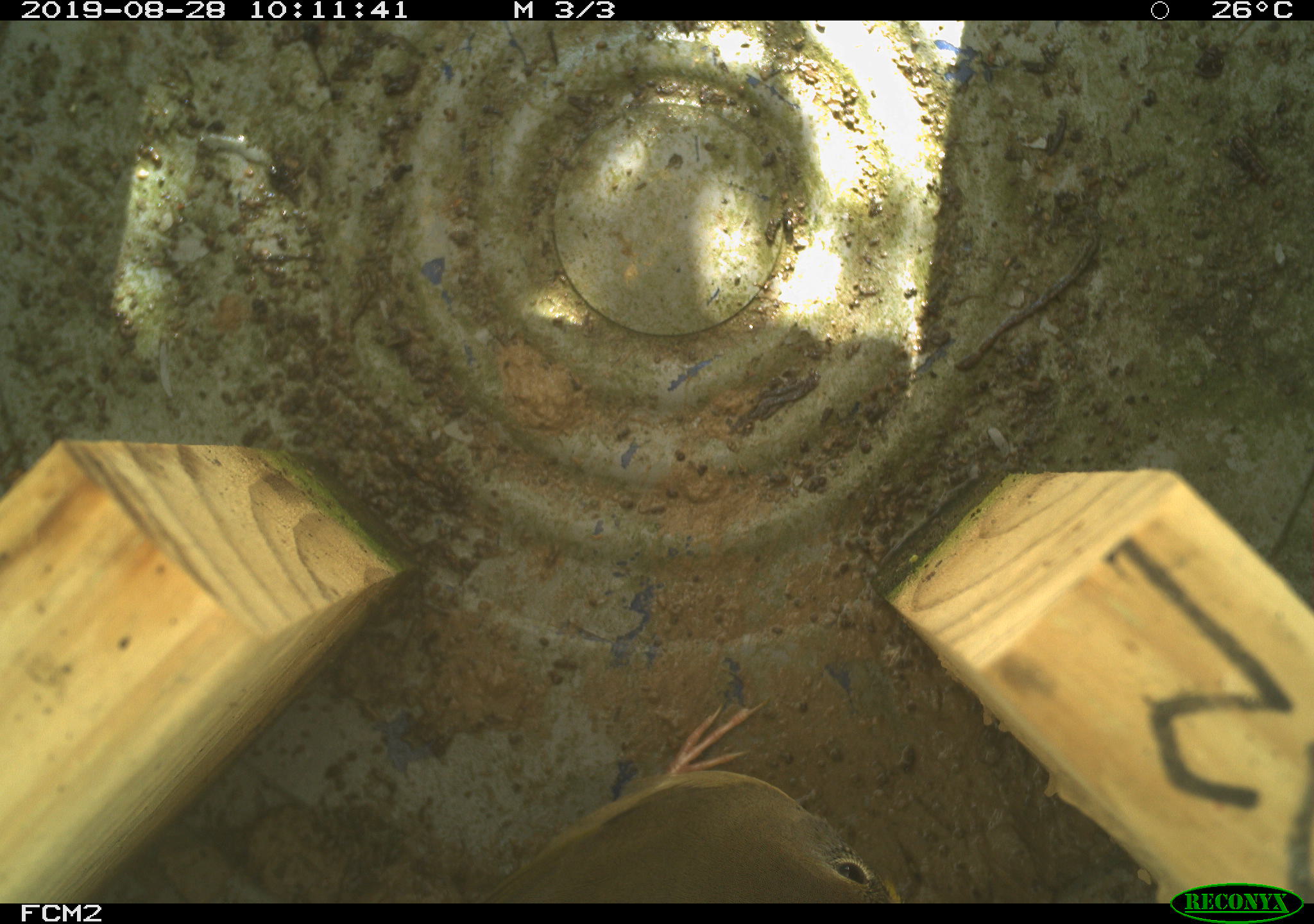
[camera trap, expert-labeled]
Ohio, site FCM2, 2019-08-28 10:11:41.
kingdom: Animalia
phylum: Chordata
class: Aves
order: Passeriformes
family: Parulidae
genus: Geothlypis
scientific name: Geothlypis trichas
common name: common yellowthroat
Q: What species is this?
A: Common yellowthroat (Geothlypis trichas).